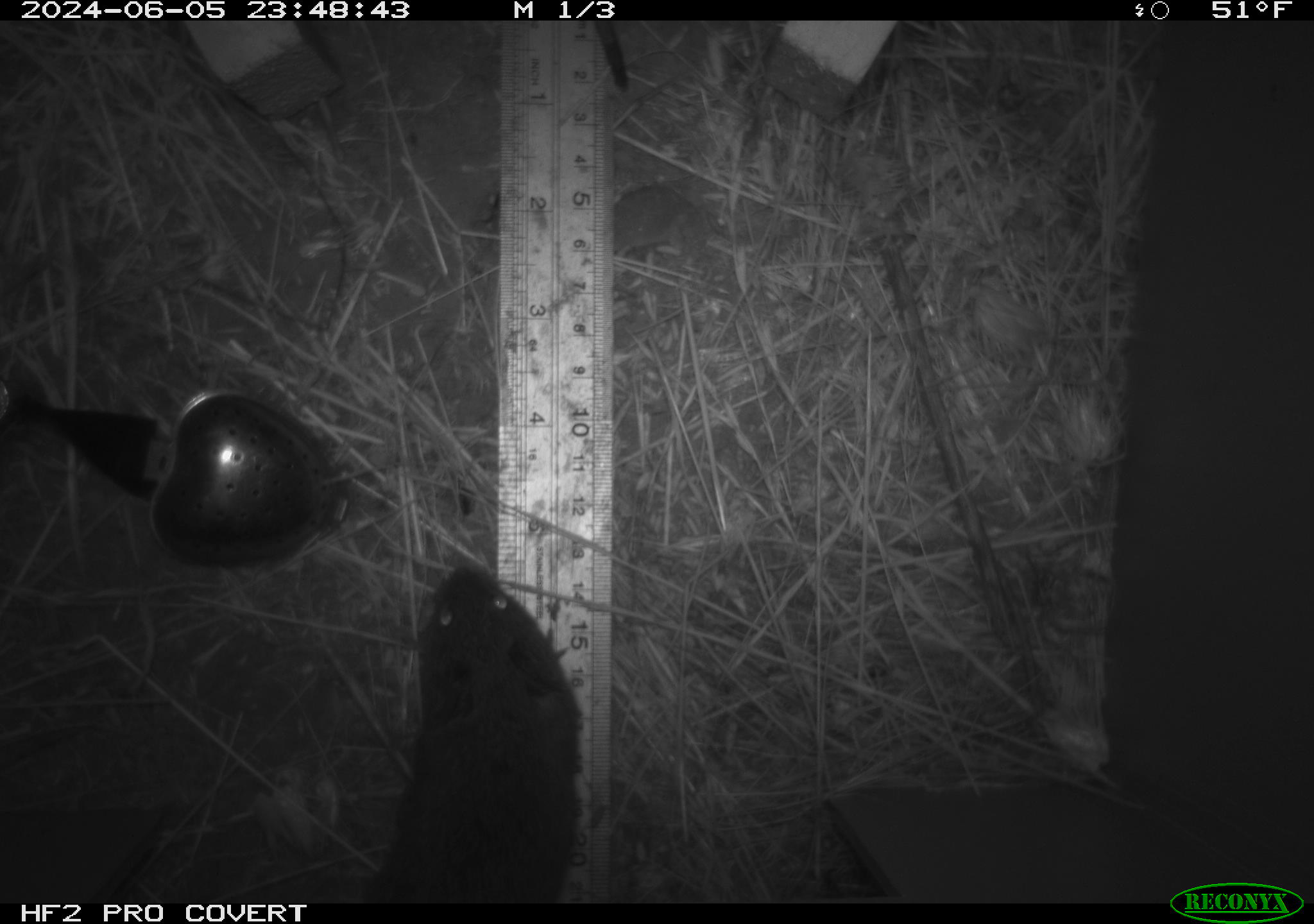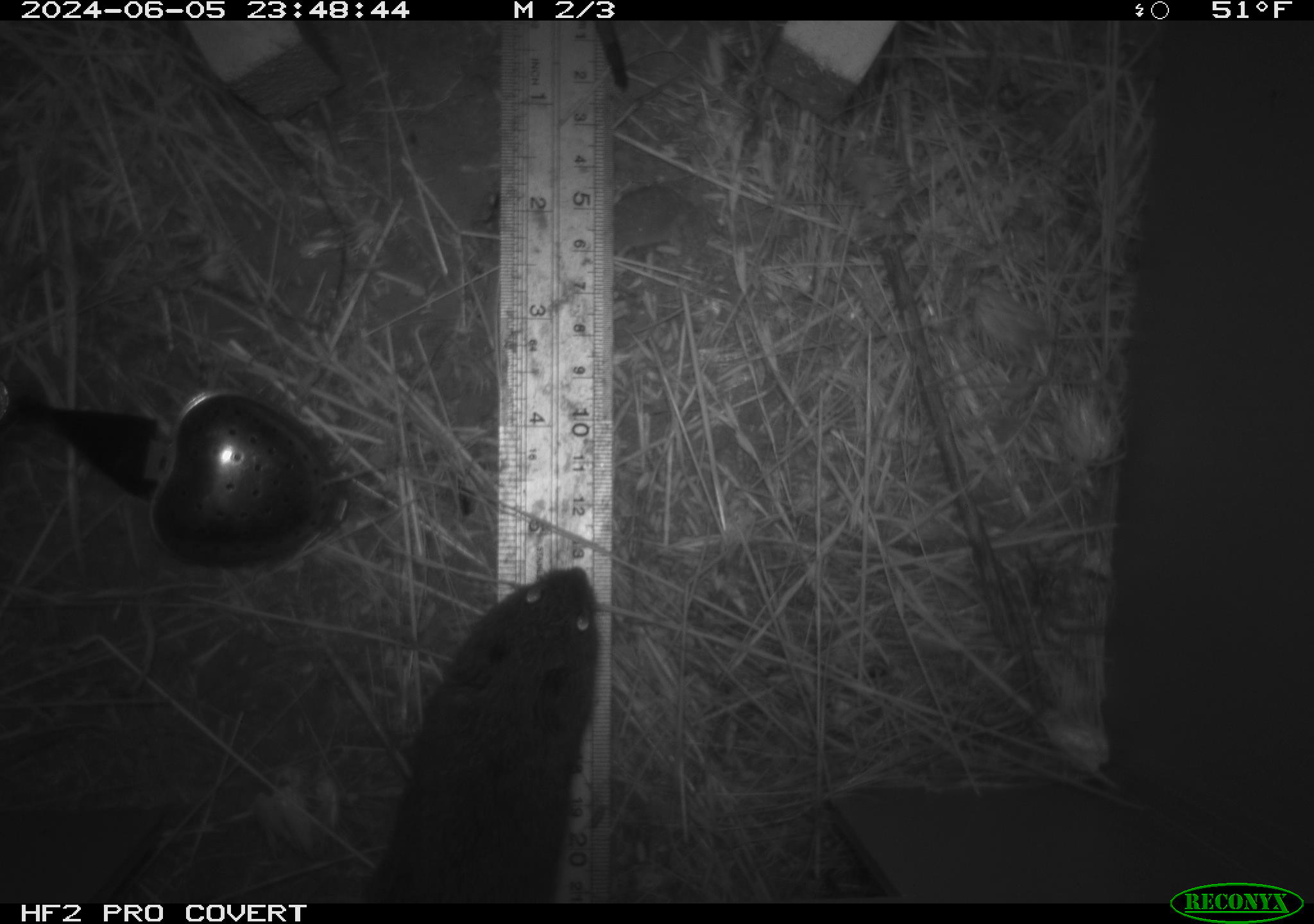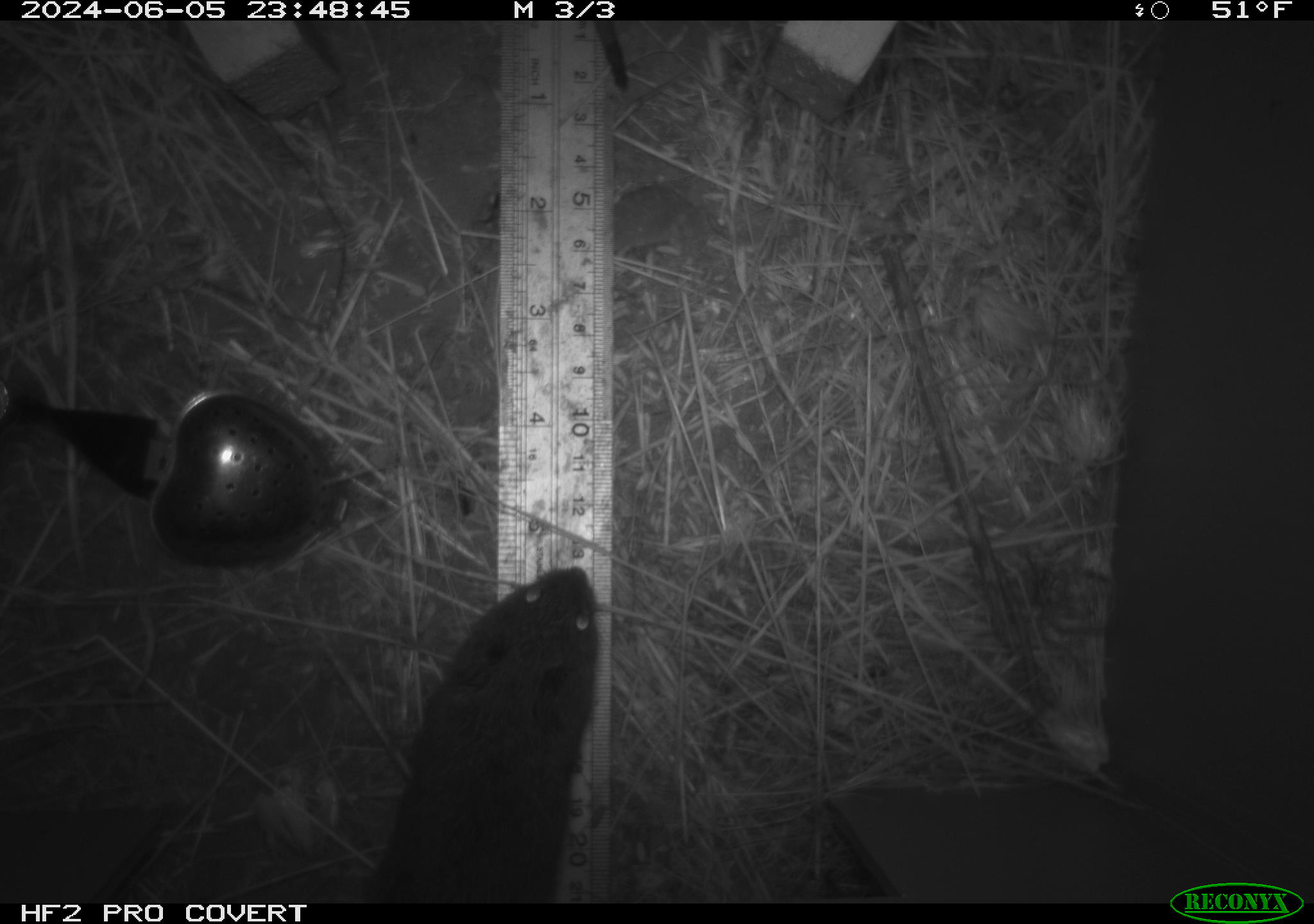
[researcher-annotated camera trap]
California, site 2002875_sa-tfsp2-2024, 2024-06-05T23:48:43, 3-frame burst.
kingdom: Animalia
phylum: Chordata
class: Mammalia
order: Rodentia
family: Cricetidae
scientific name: Arvicolinae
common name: voles, lemmings, and muskrats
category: arvicolinae subfamily